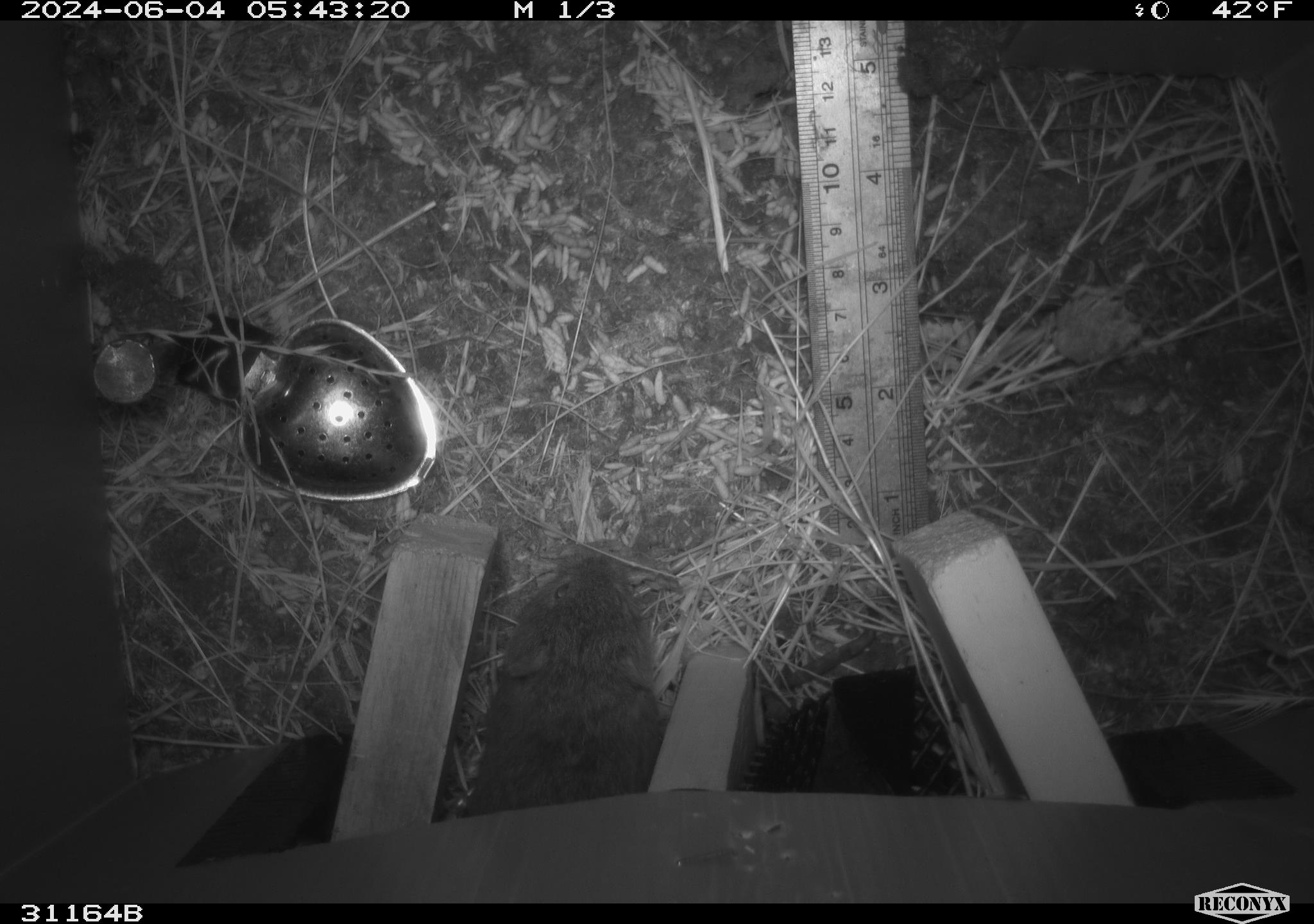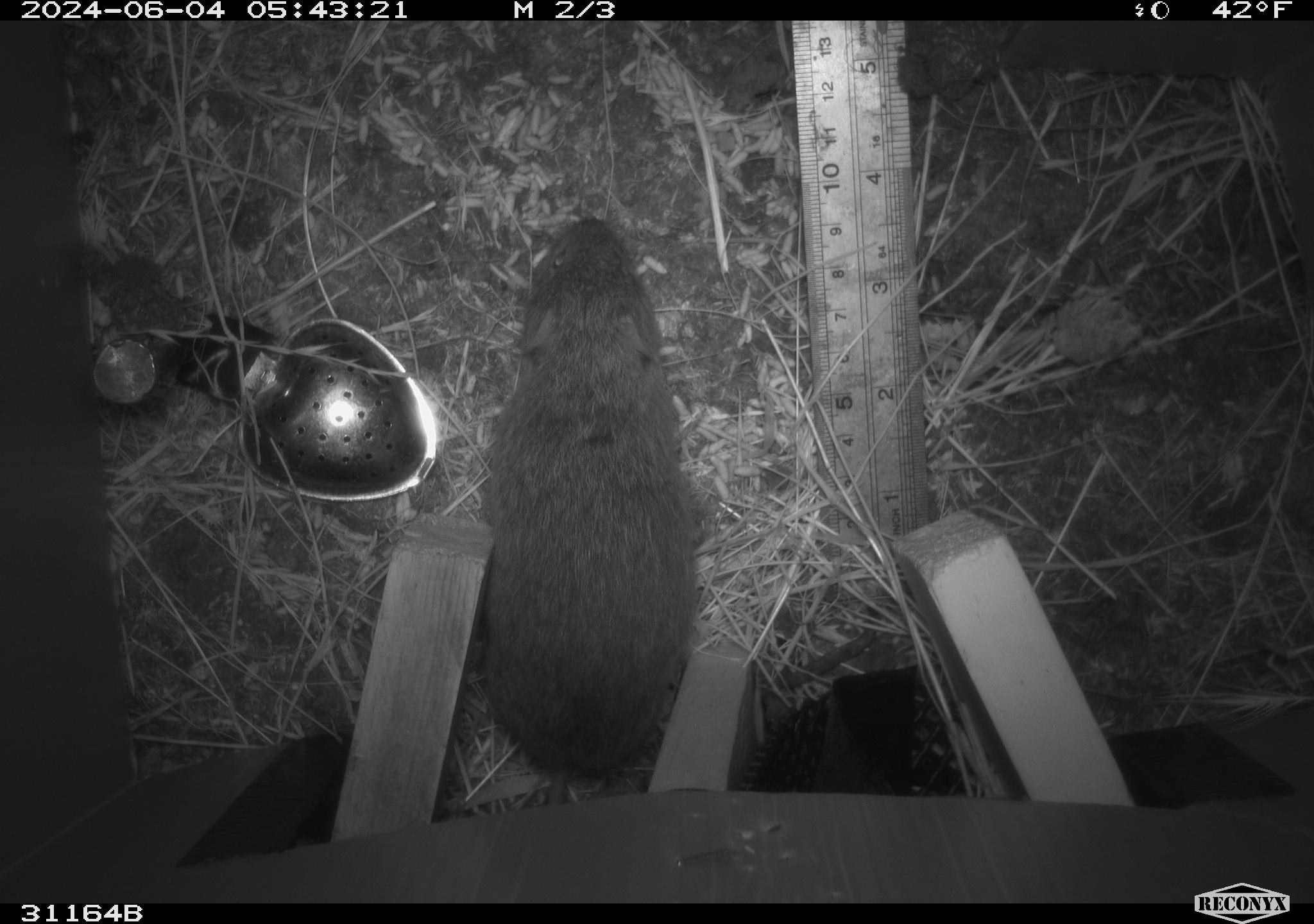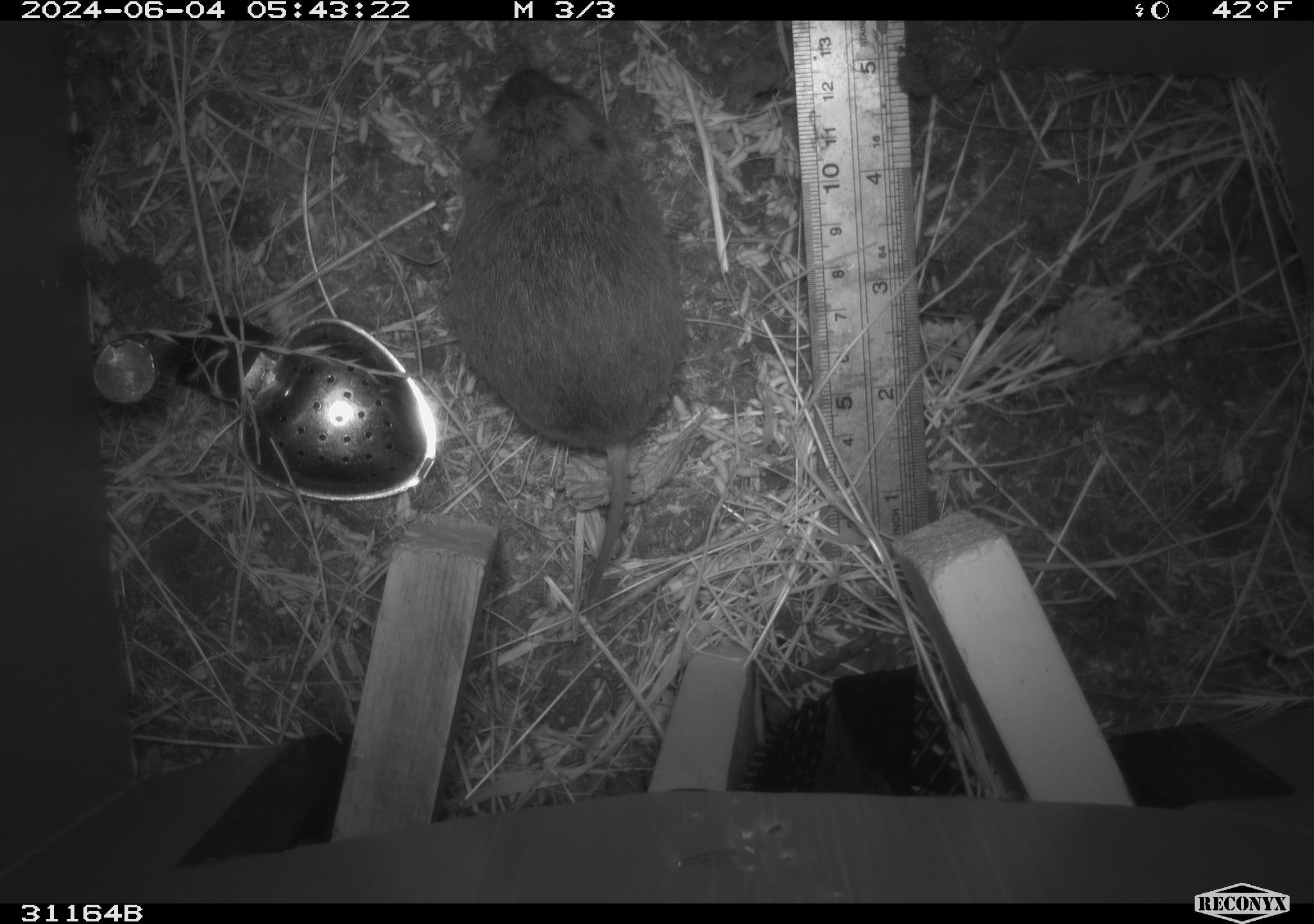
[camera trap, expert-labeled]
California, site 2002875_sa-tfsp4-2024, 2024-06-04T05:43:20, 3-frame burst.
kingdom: Animalia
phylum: Chordata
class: Mammalia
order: Rodentia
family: Cricetidae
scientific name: Arvicolinae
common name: voles, lemmings, and muskrats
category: arvicolinae subfamily